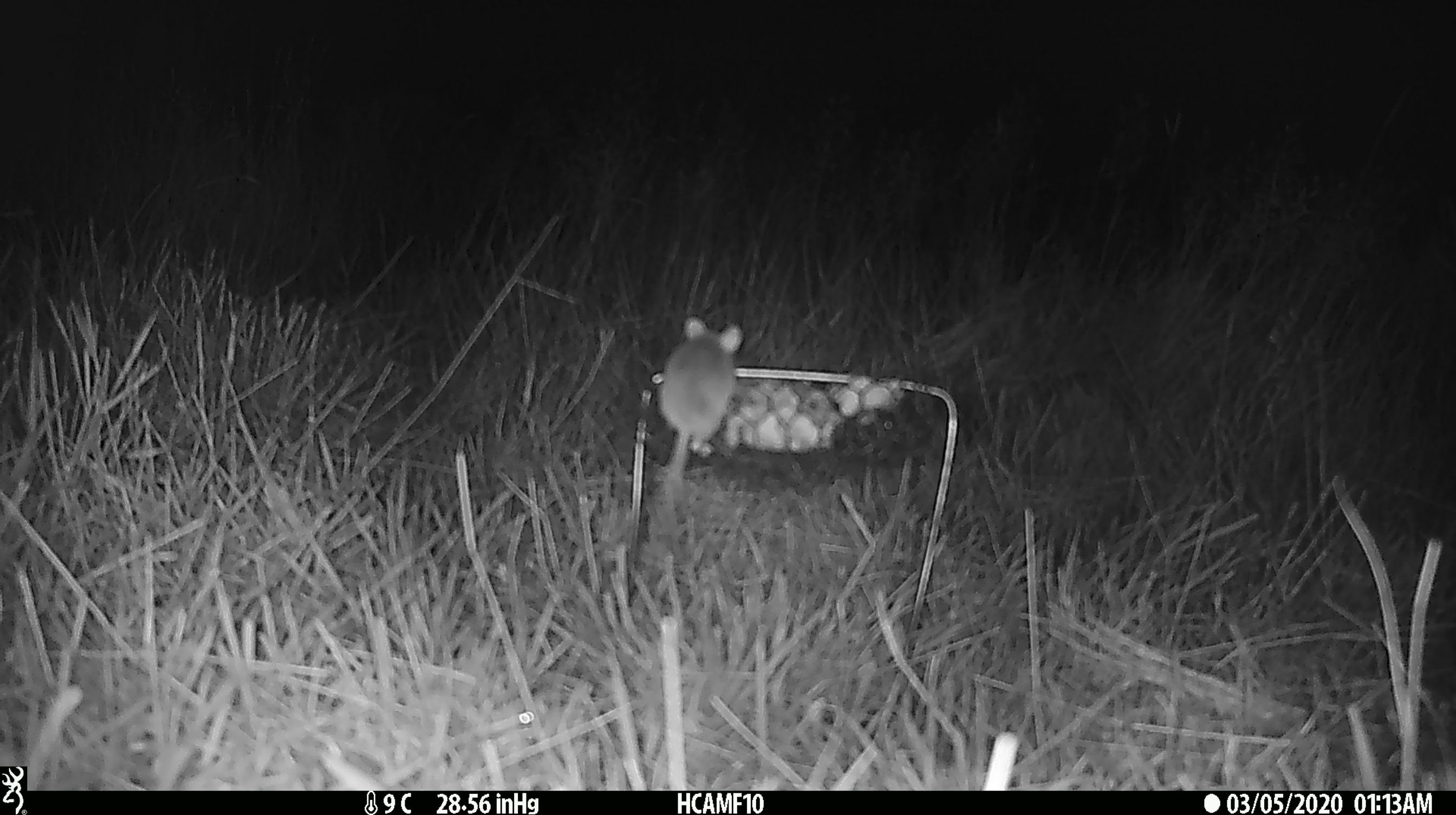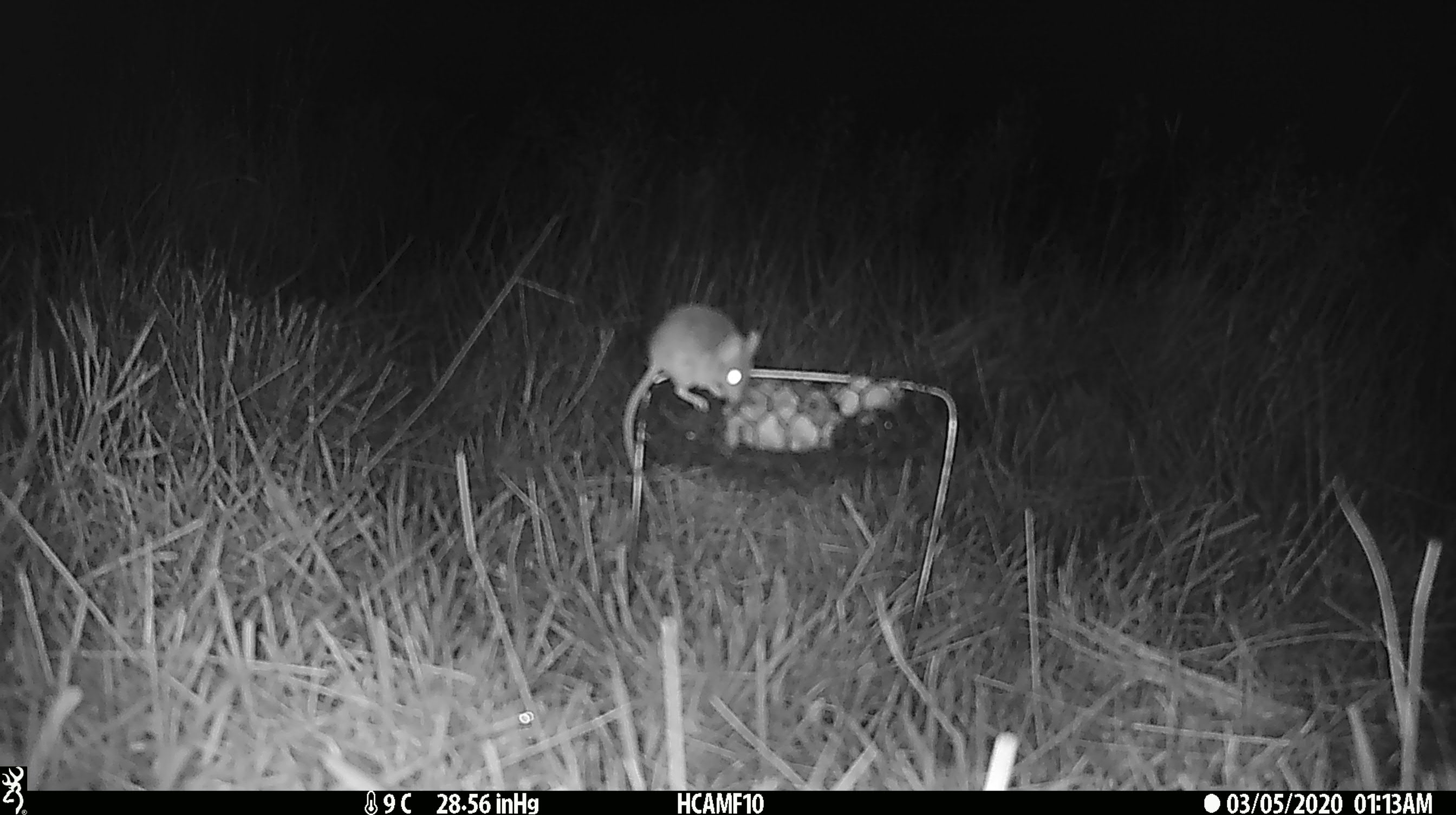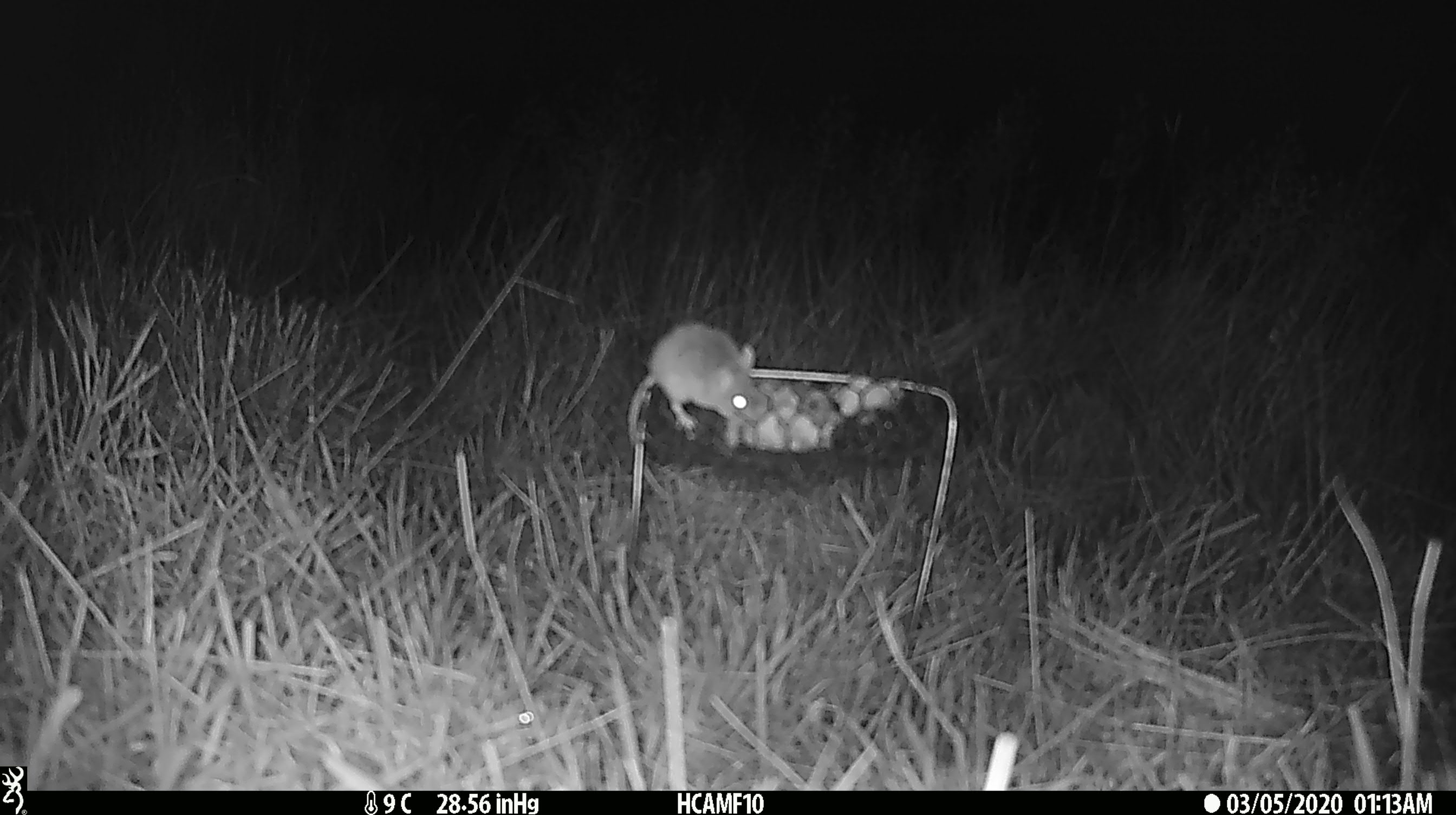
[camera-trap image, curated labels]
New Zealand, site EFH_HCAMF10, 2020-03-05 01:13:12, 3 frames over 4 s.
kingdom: Animalia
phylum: Chordata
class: Mammalia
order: Rodentia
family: Muridae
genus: Mus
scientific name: Mus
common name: mouse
Mouse (Mus).